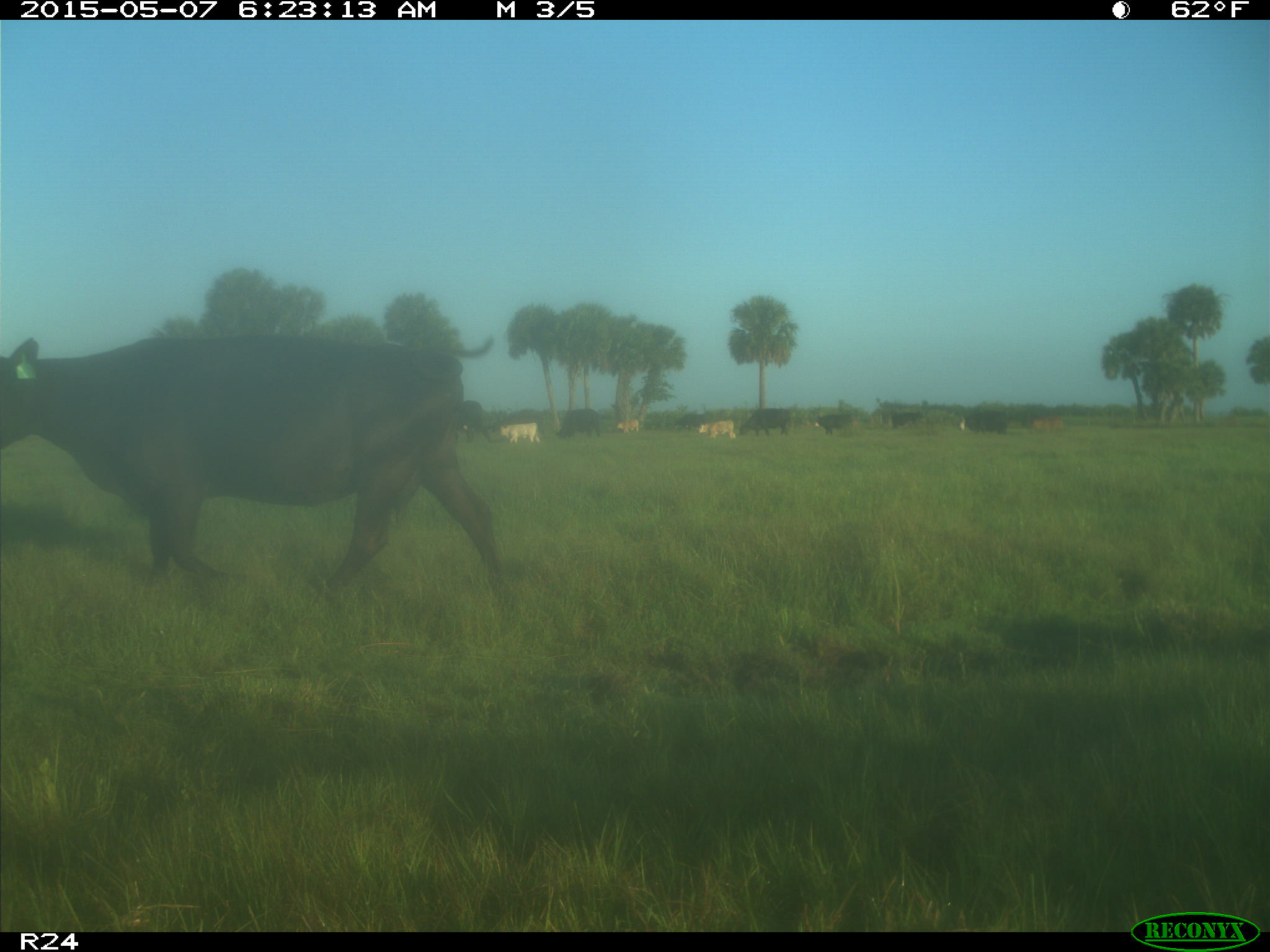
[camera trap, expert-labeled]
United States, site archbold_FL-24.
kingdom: Animalia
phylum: Chordata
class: Mammalia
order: Artiodactyla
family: Bovidae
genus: Bos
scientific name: Bos taurus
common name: domestic cow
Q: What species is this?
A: Bos taurus (domestic cow).